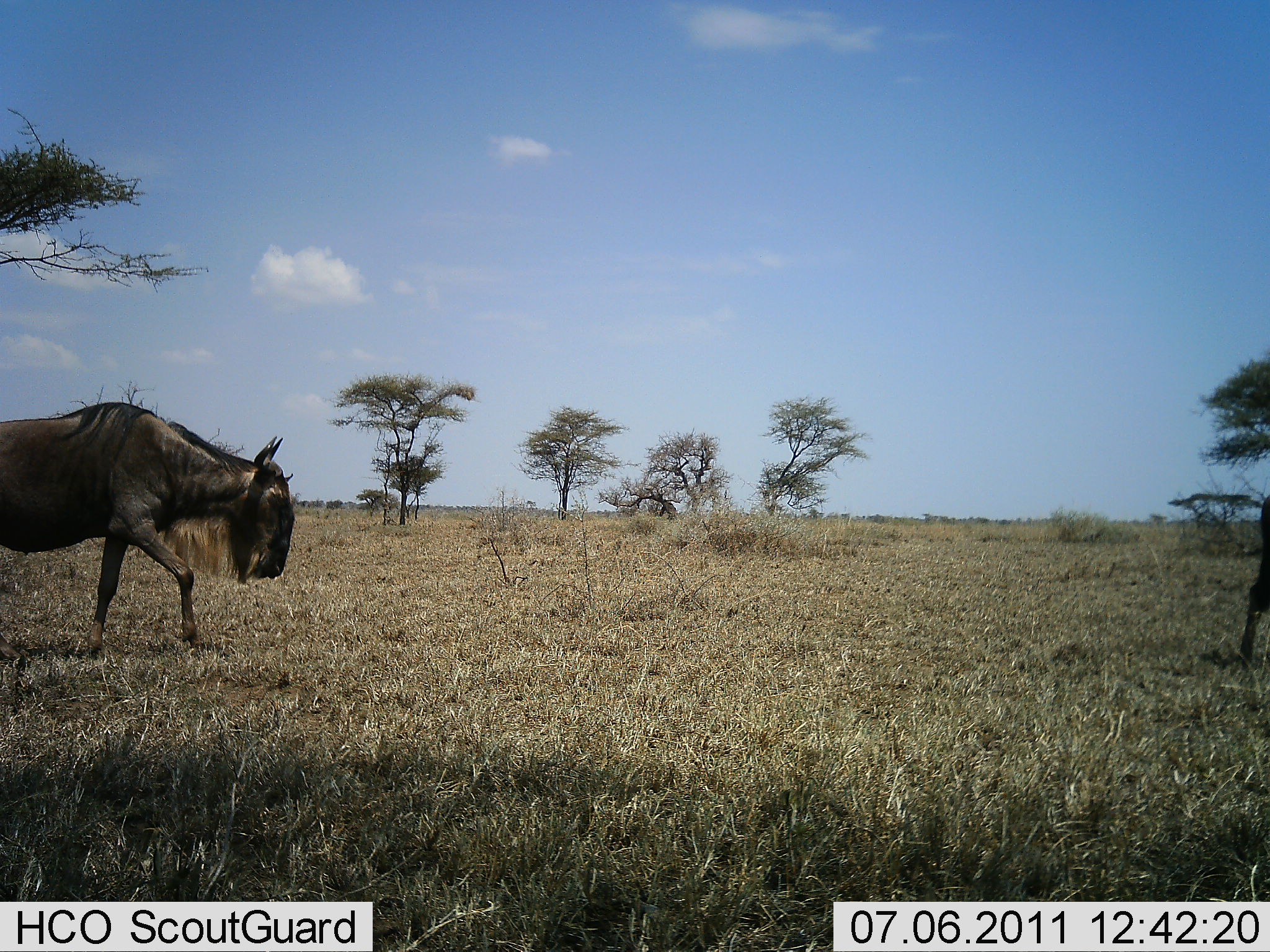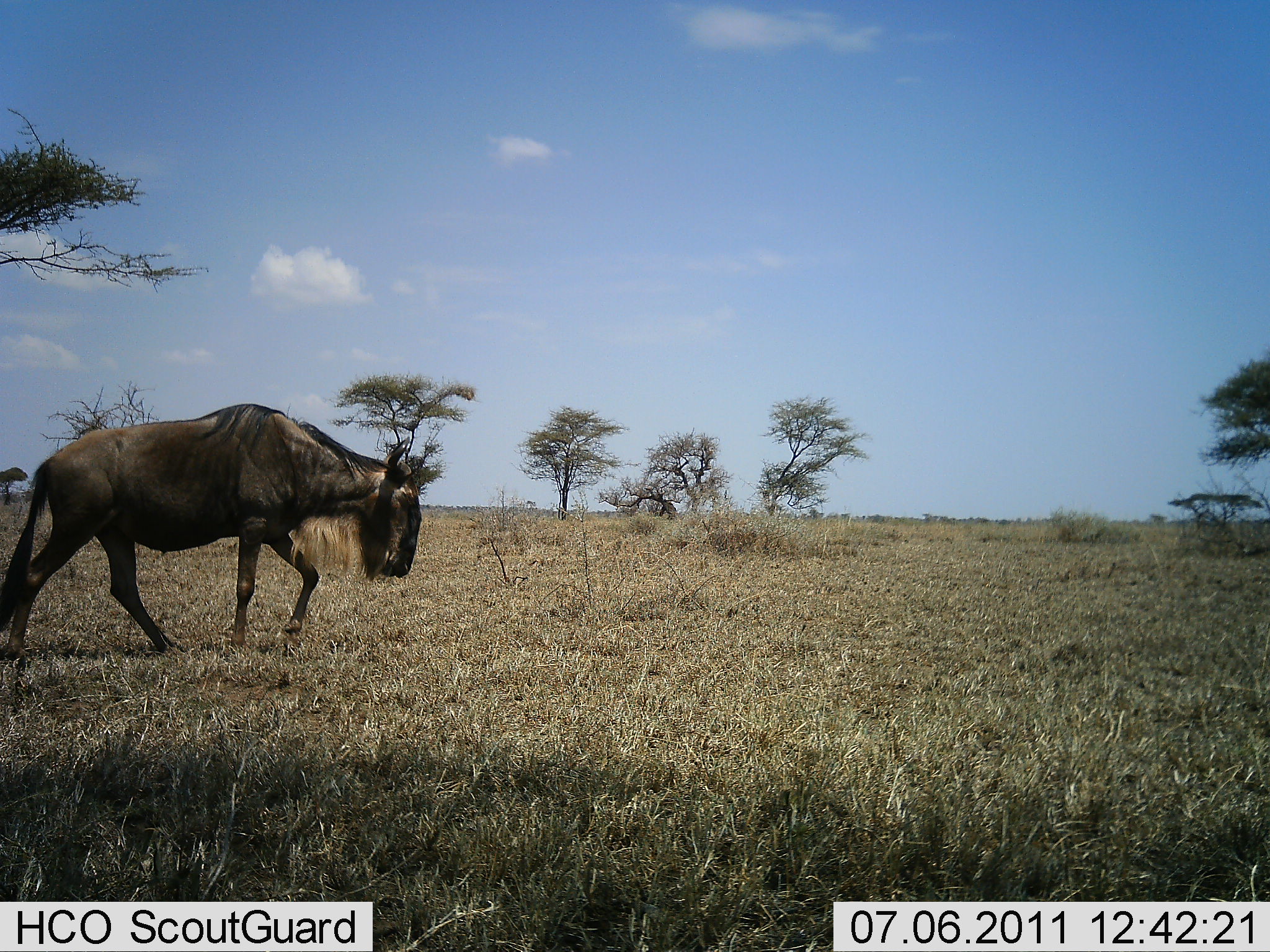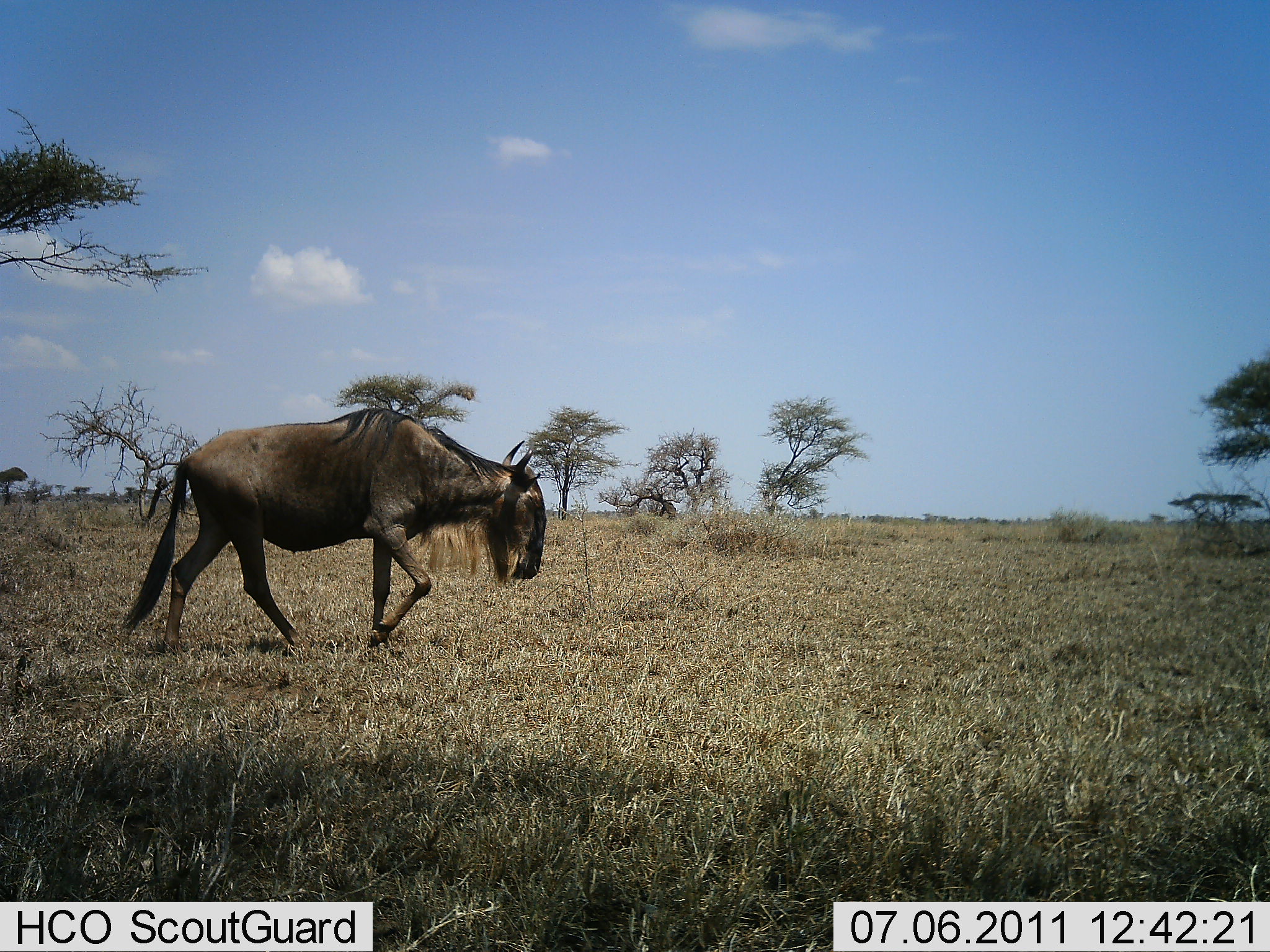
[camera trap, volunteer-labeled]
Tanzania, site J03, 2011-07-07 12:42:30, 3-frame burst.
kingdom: Animalia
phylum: Chordata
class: Mammalia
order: Artiodactyla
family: Bovidae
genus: Connochaetes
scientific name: Connochaetes taurinus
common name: blue wildebeest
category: wildebeest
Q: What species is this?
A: Wildebeest (blue wildebeest) (Connochaetes taurinus).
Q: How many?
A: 2.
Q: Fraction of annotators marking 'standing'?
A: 0%.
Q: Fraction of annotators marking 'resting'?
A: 0%.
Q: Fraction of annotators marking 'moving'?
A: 100%.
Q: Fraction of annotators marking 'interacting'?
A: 0%.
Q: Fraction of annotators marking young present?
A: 0%.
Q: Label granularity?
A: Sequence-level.